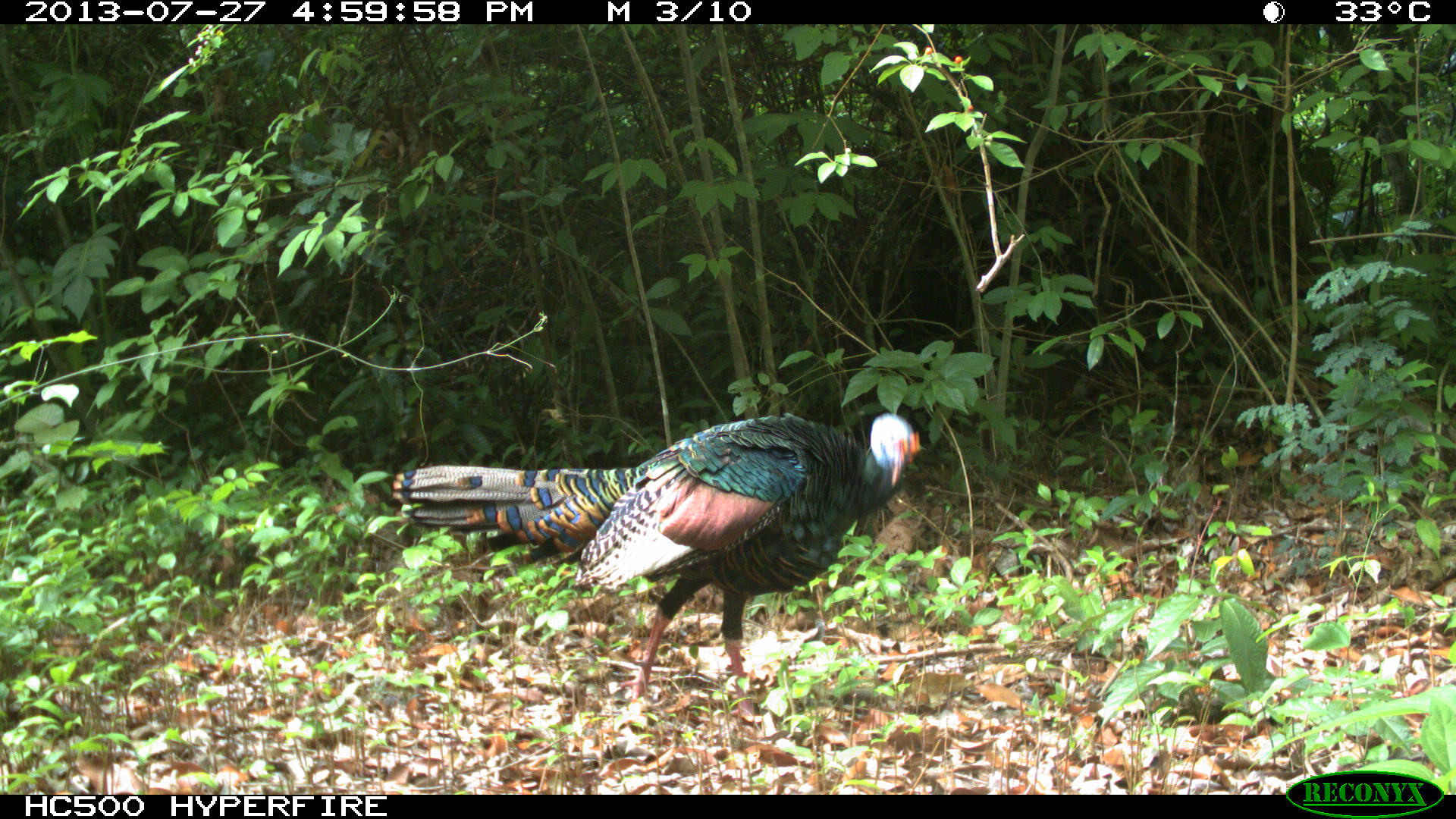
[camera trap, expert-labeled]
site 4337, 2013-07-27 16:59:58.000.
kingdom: Animalia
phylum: Chordata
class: Aves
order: Galliformes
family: Phasianidae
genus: Meleagris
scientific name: Meleagris ocellata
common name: ocellated turkey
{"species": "Meleagris ocellata (ocellated turkey)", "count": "1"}